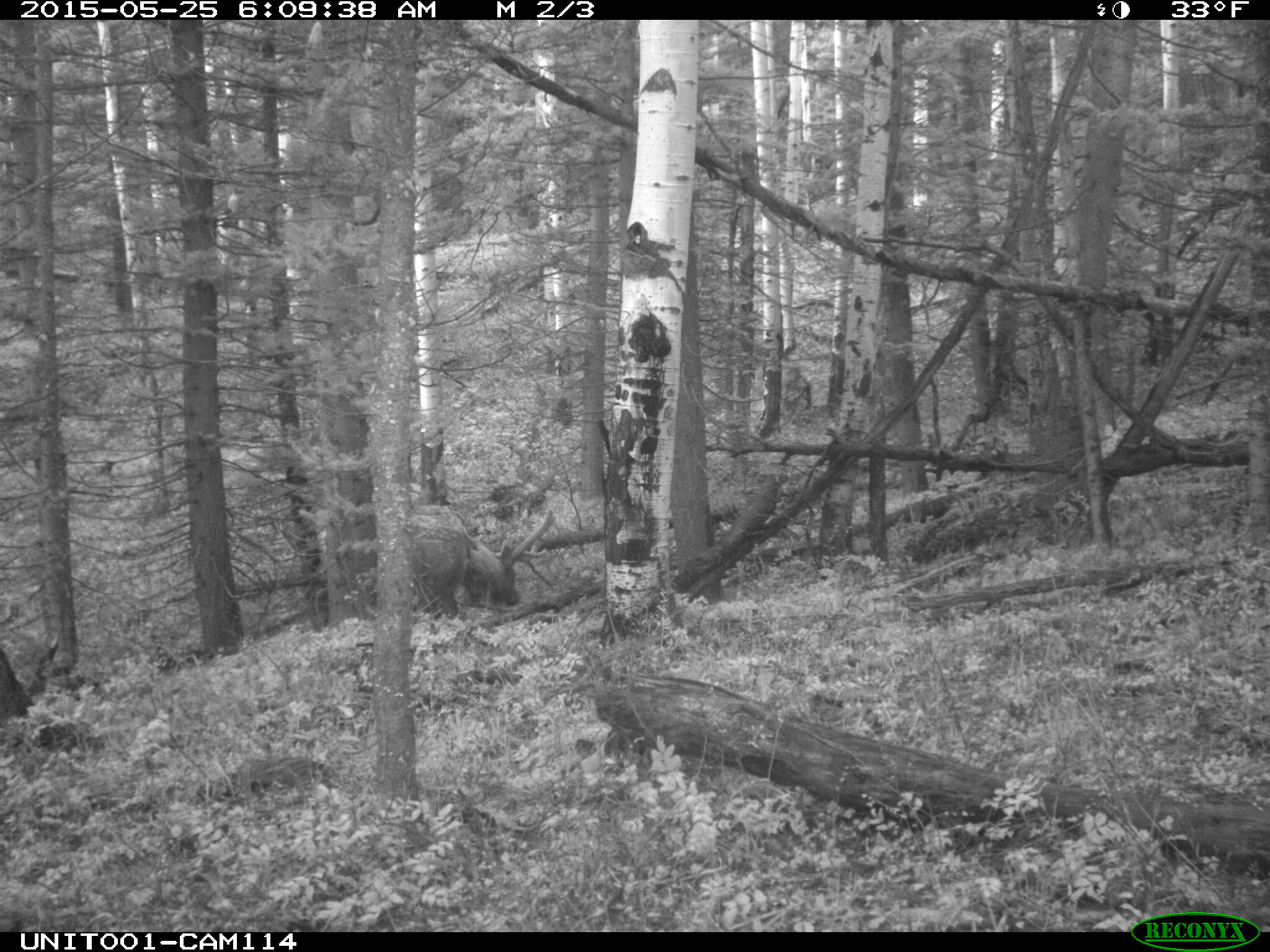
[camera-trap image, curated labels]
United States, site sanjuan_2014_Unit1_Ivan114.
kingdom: Animalia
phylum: Chordata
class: Mammalia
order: Artiodactyla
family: Cervidae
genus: Cervus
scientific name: Cervus elaphus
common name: red deer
Cervus elaphus (red deer).